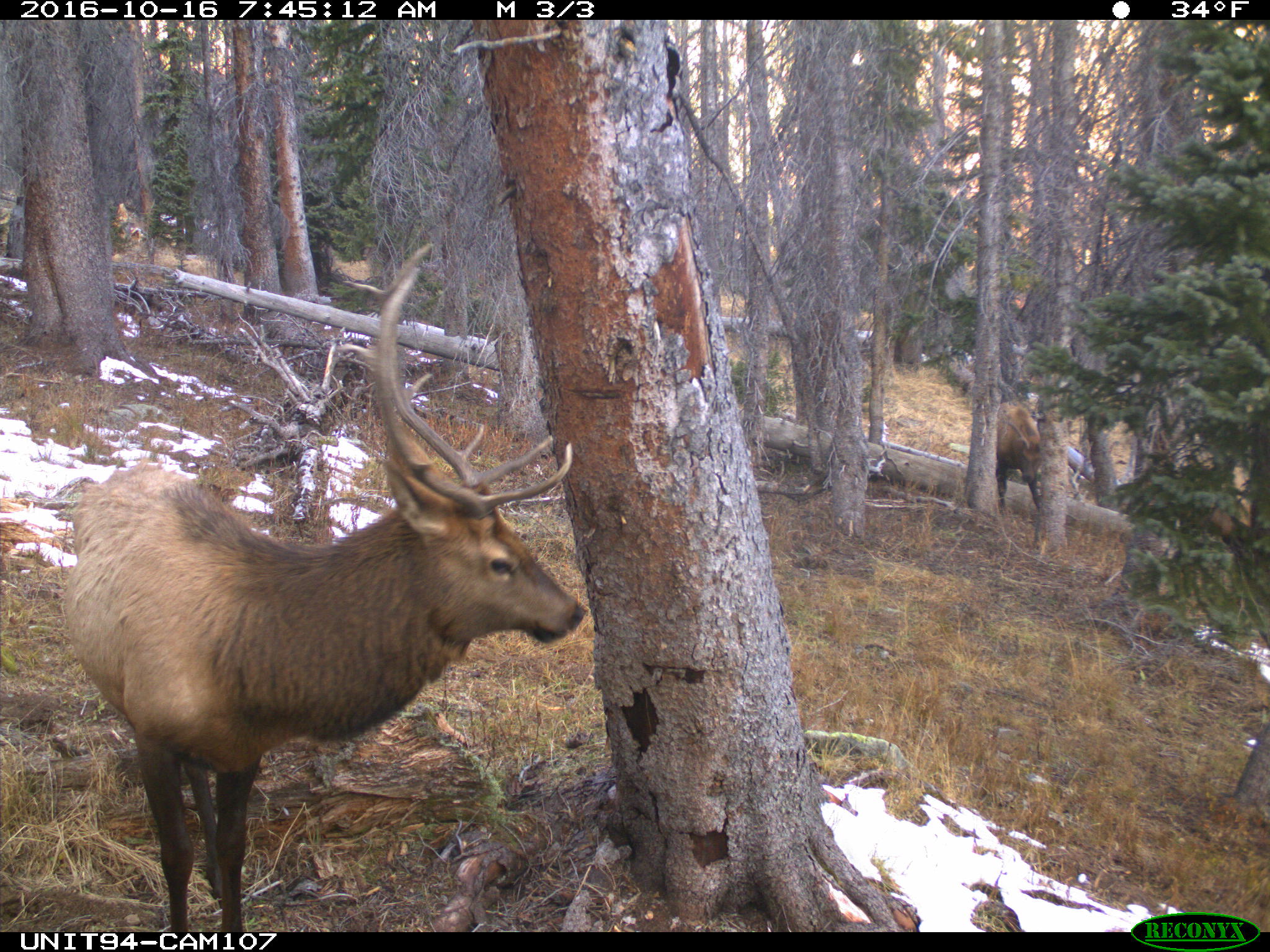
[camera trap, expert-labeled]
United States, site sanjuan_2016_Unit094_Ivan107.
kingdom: Animalia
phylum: Chordata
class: Mammalia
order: Artiodactyla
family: Cervidae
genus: Cervus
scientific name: Cervus elaphus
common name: red deer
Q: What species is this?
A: Cervus elaphus (red deer).